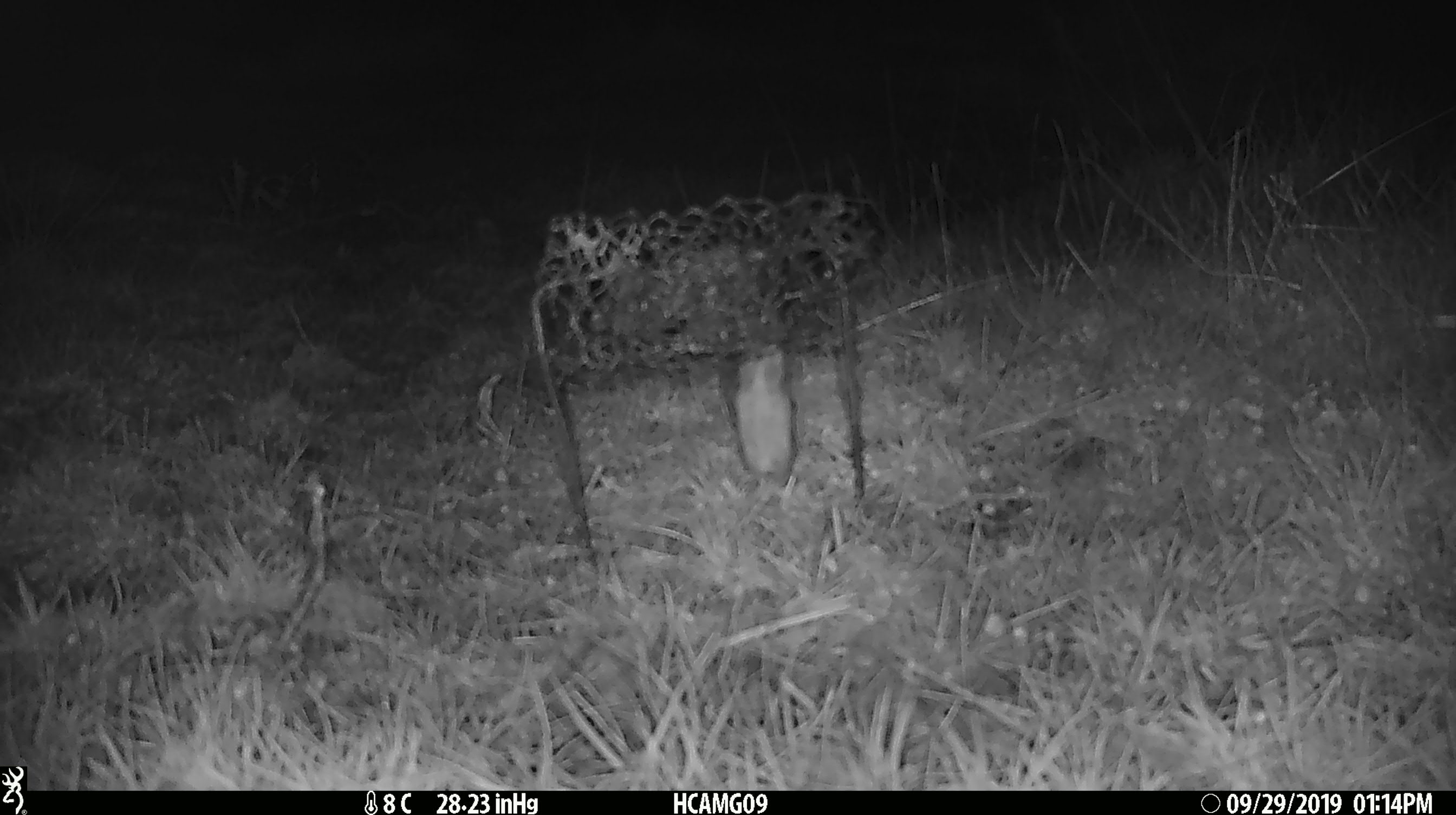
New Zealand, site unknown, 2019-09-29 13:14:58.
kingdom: Animalia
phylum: Chordata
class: Mammalia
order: Rodentia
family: Muridae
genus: Mus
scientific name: Mus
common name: mouse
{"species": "mouse (Mus)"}